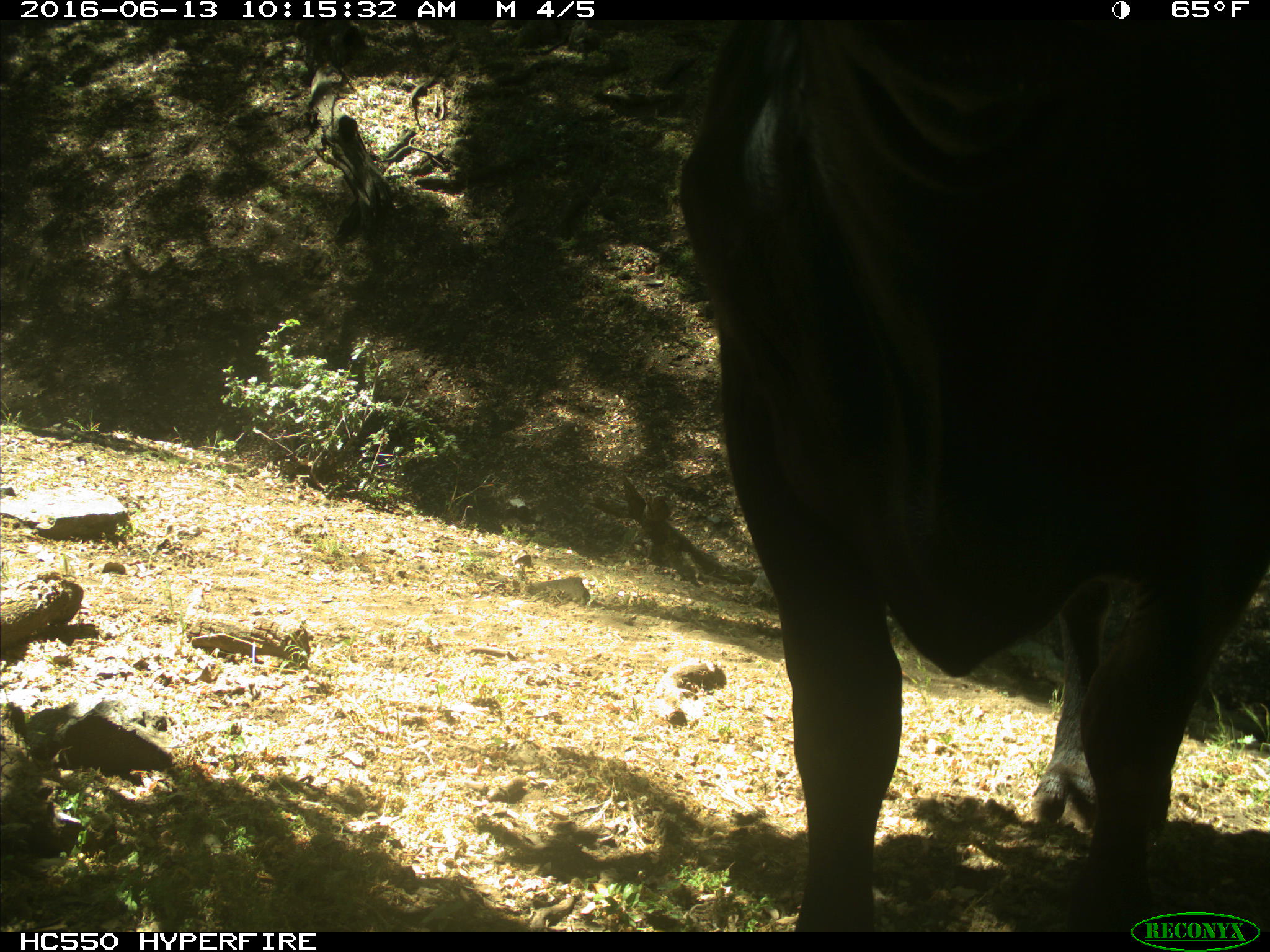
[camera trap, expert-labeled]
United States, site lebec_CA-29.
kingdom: Animalia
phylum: Chordata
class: Mammalia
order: Artiodactyla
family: Bovidae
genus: Bos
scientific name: Bos taurus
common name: domestic cow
Bos taurus (domestic cow).